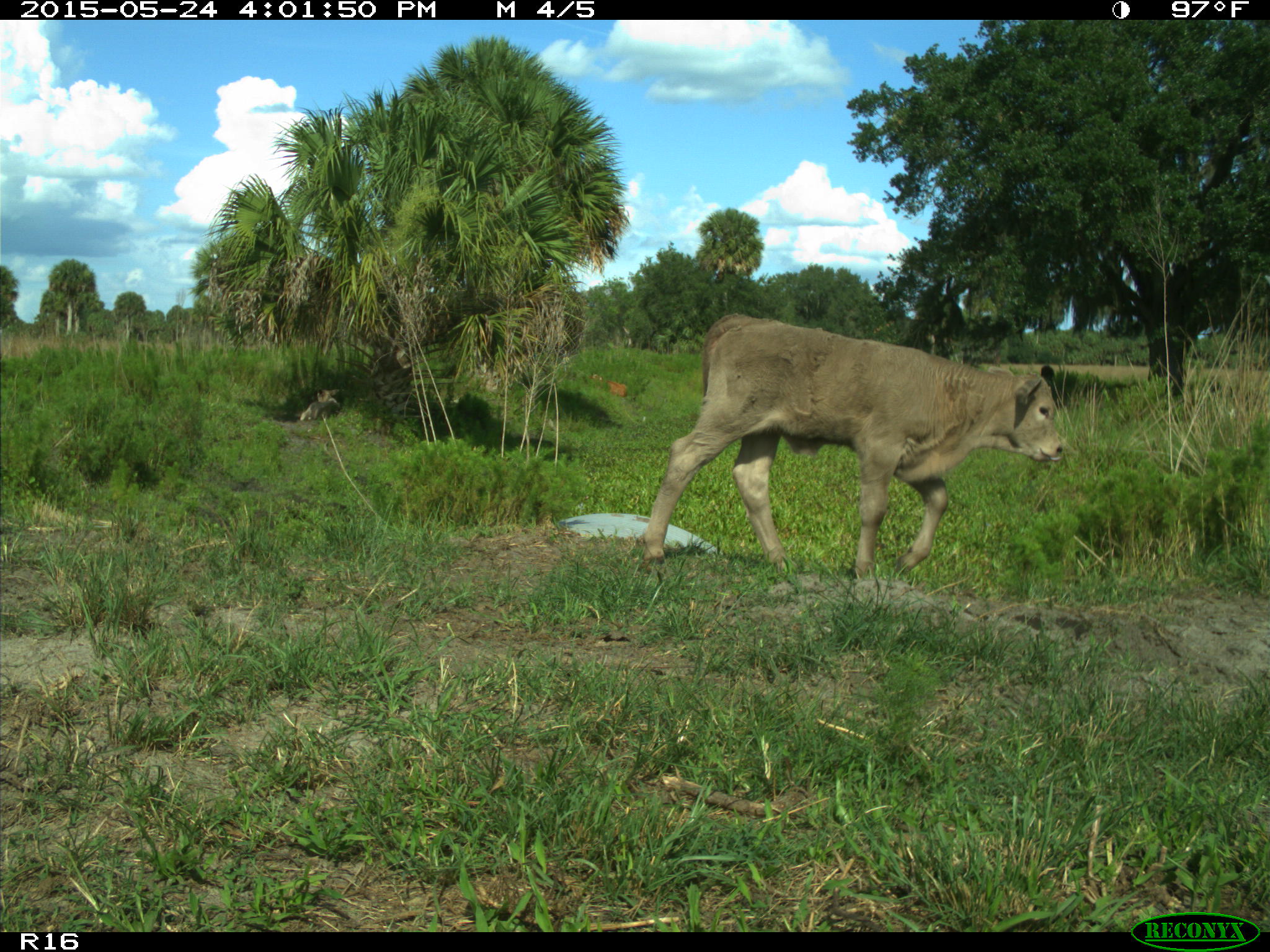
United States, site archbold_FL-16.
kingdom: Animalia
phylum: Chordata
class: Mammalia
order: Artiodactyla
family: Bovidae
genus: Bos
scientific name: Bos taurus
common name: domestic cow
Bos taurus (domestic cow).